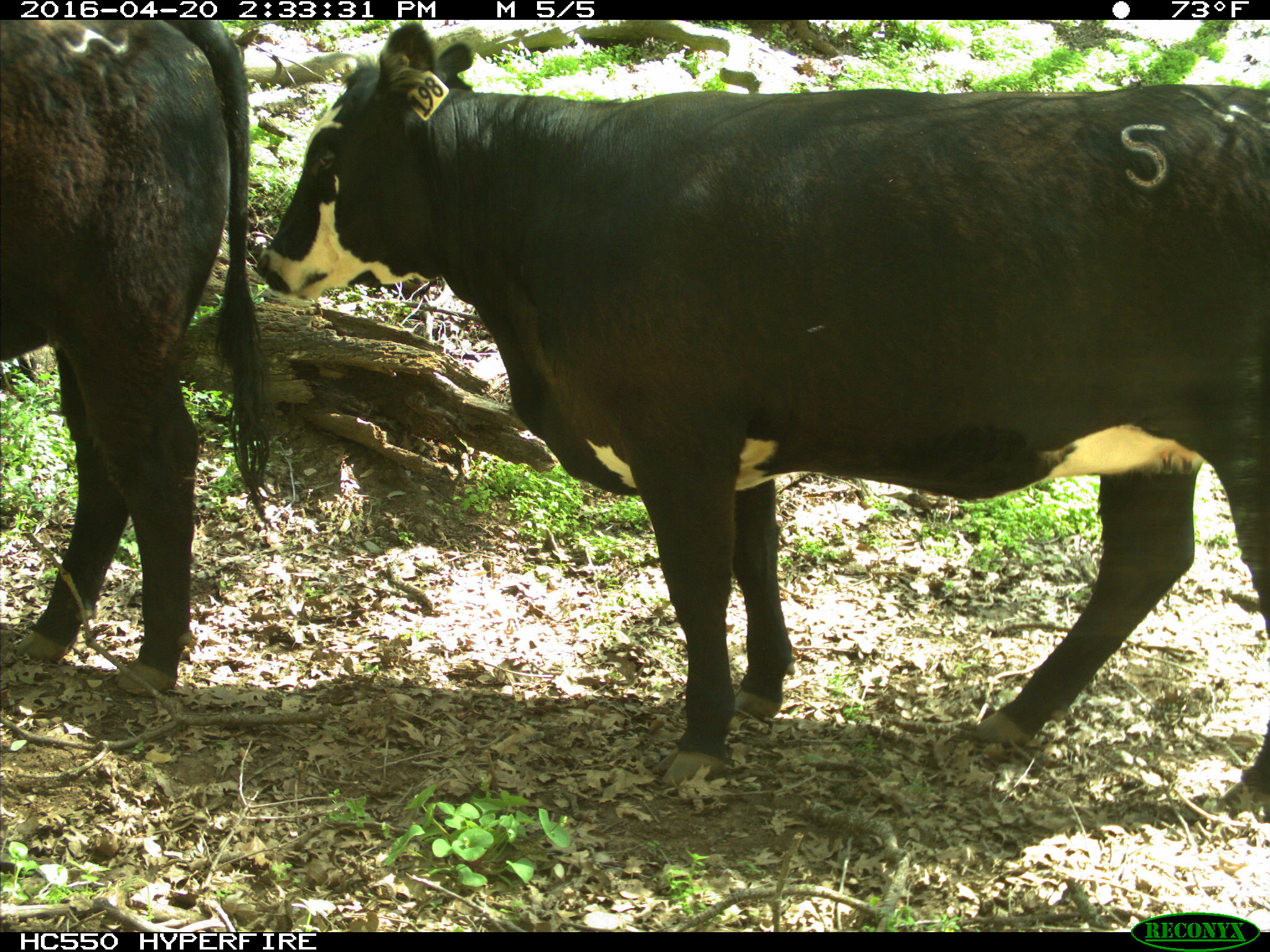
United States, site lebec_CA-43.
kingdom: Animalia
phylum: Chordata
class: Mammalia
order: Artiodactyla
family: Bovidae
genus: Bos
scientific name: Bos taurus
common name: domestic cow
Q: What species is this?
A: Bos taurus (domestic cow).